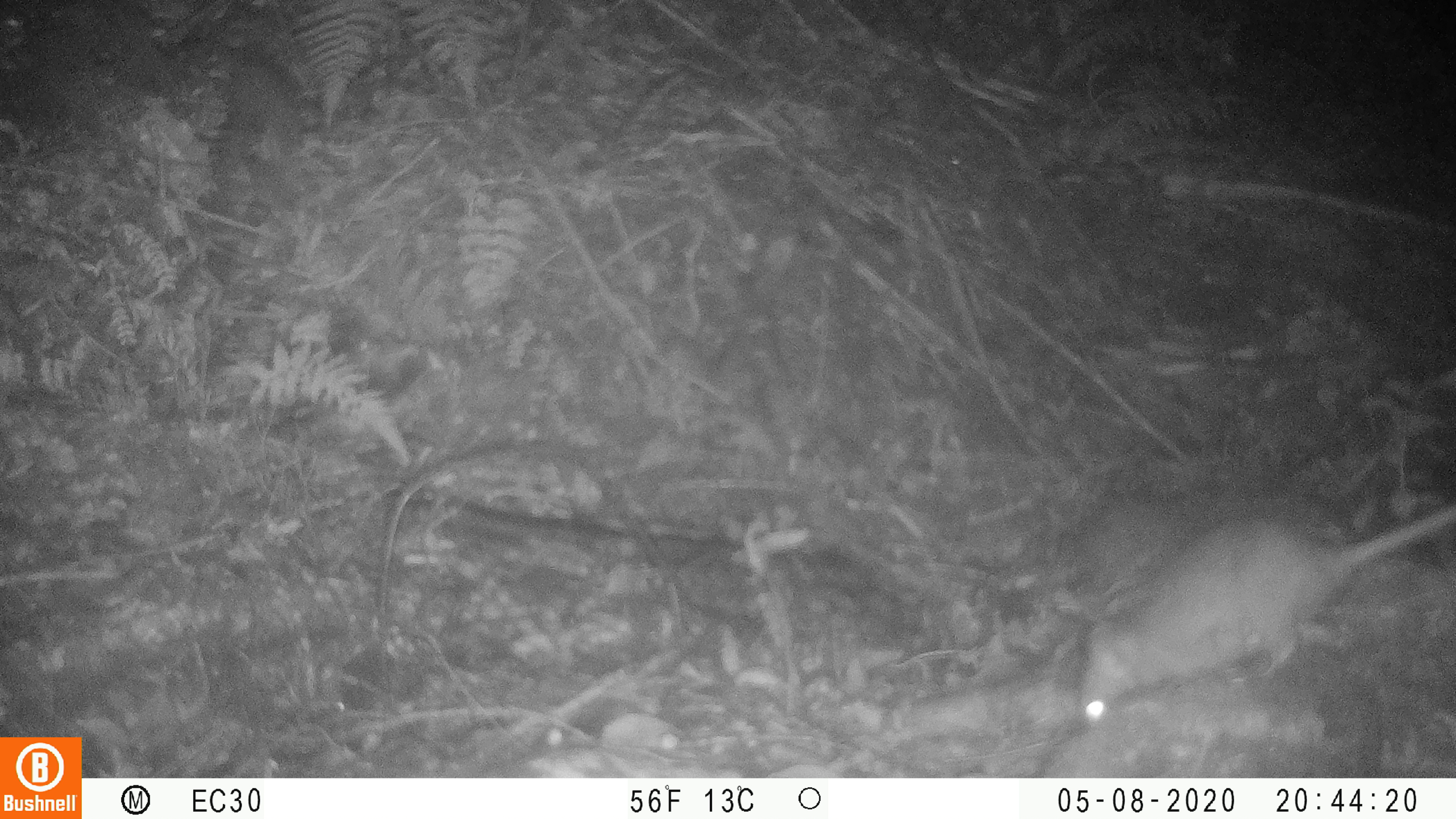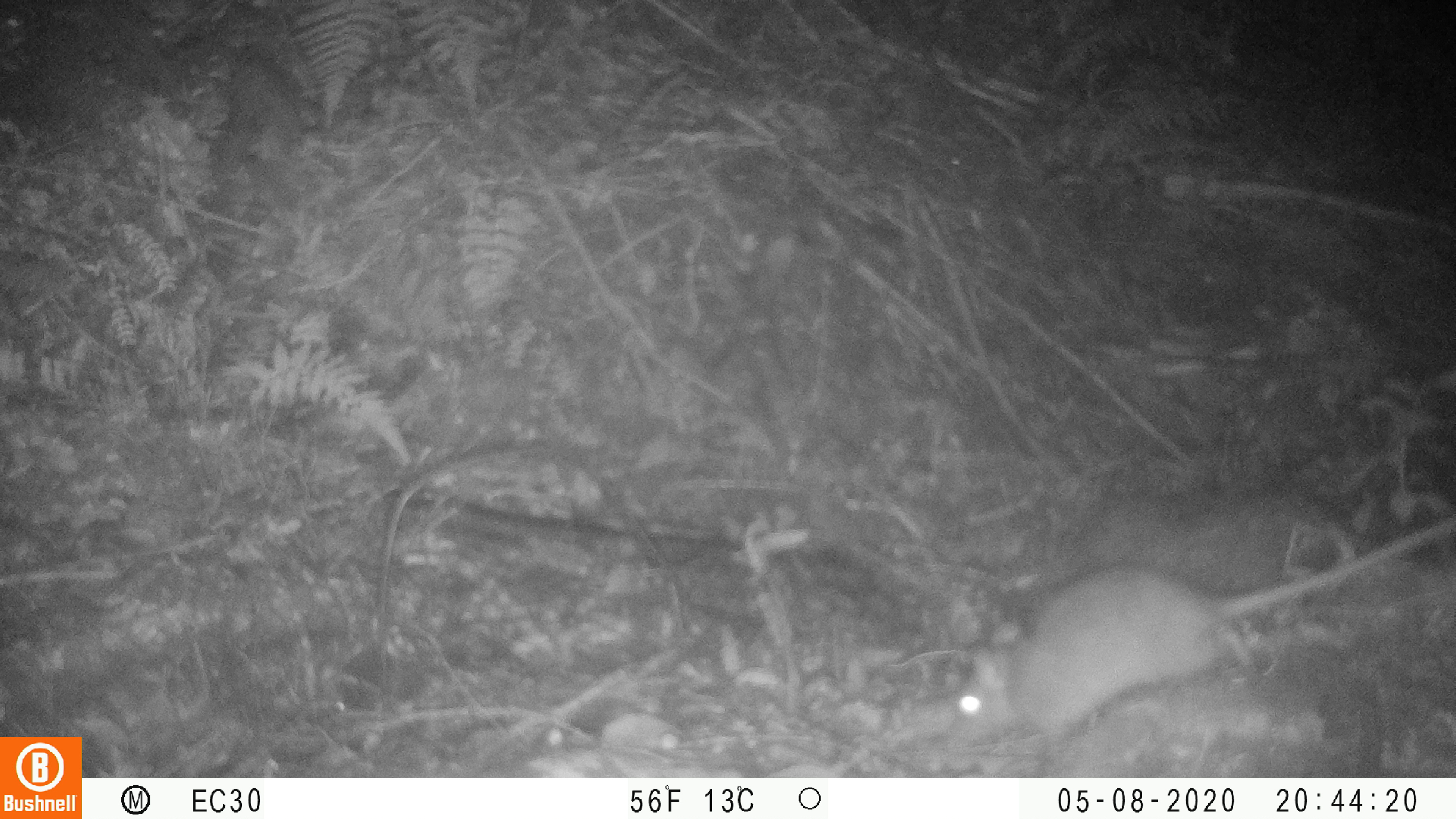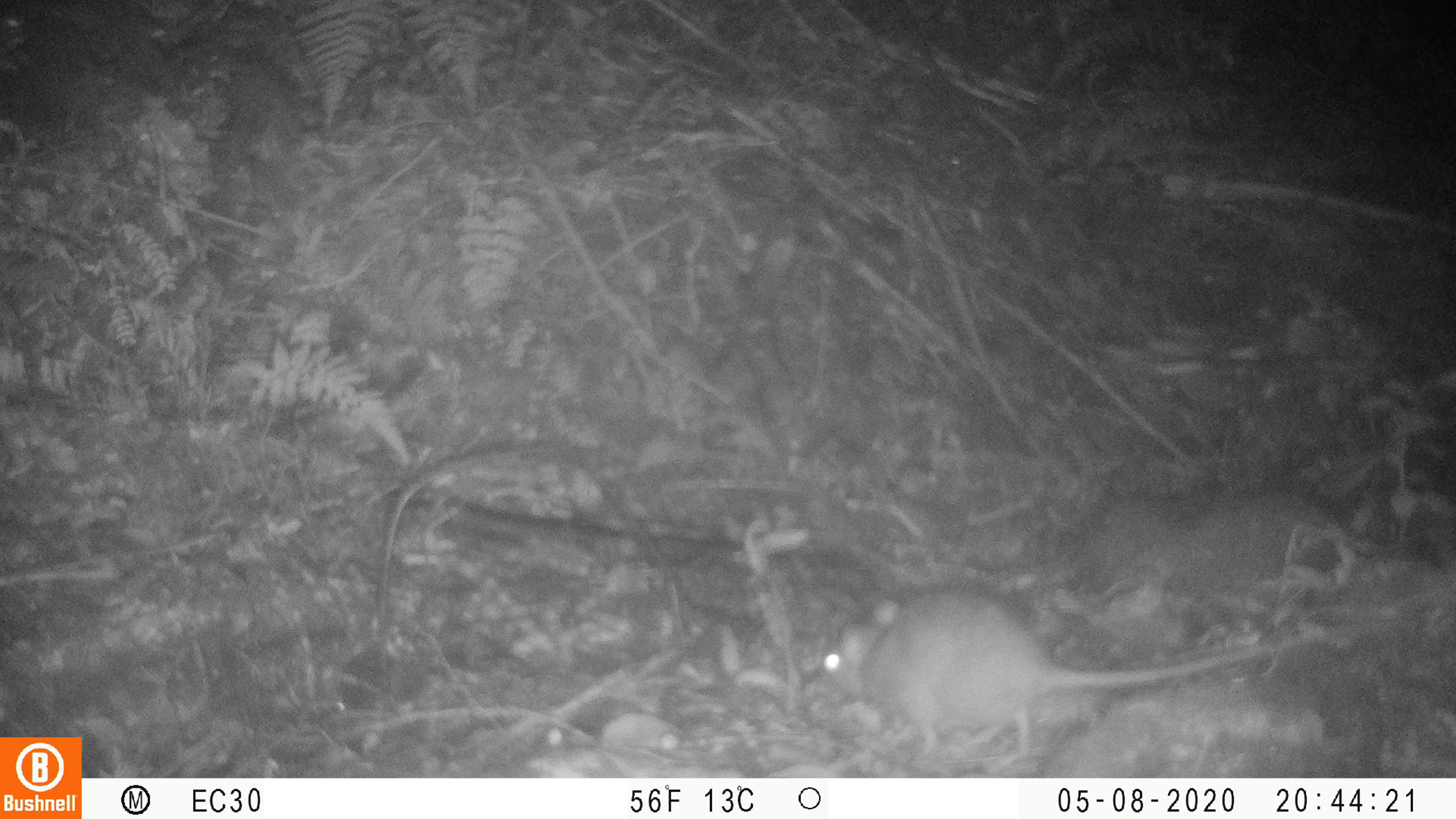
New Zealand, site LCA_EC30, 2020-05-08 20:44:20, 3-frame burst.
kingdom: Animalia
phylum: Chordata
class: Mammalia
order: Rodentia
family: Muridae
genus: Rattus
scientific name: Rattus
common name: rat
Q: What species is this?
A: Rat (Rattus).